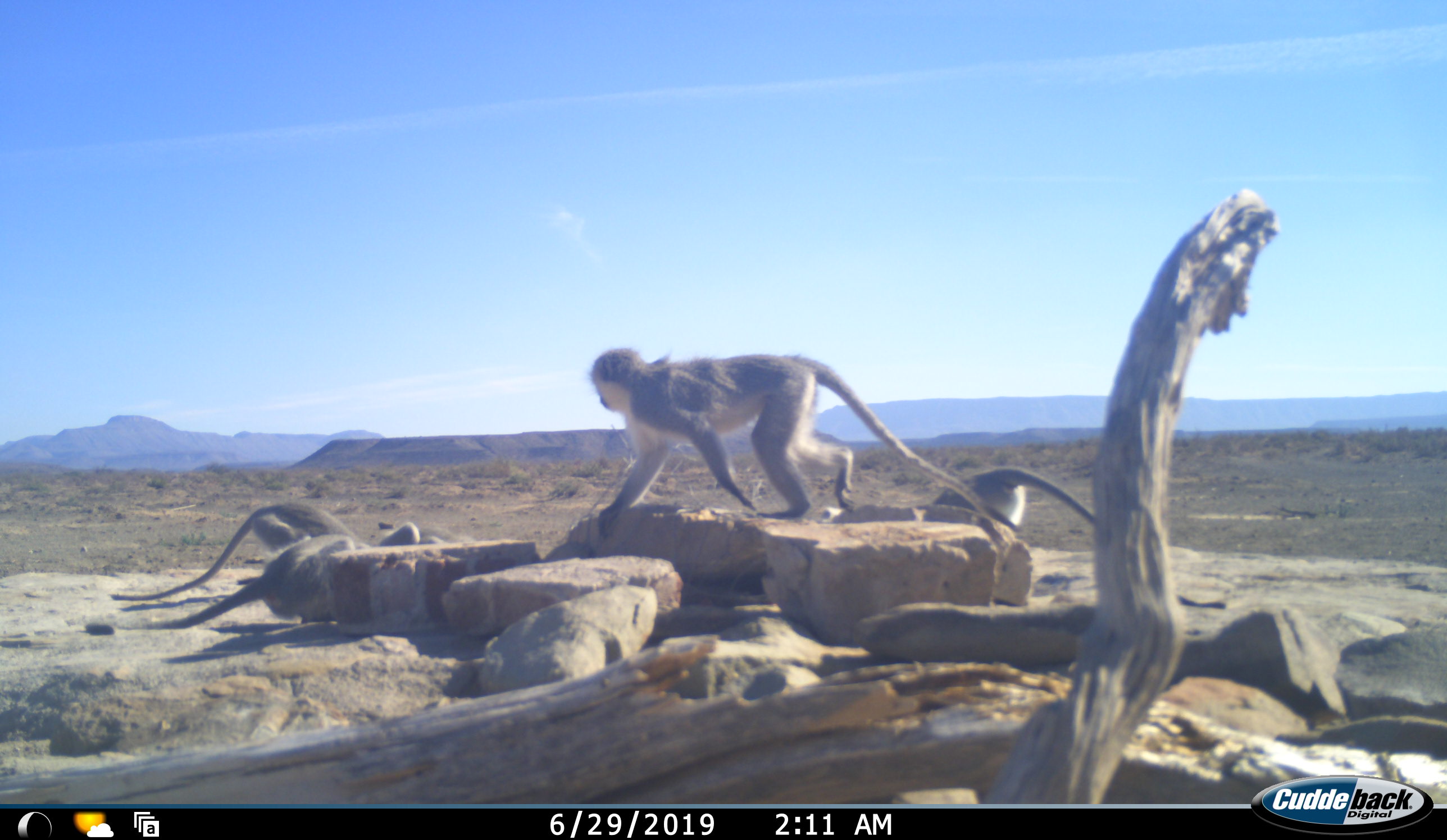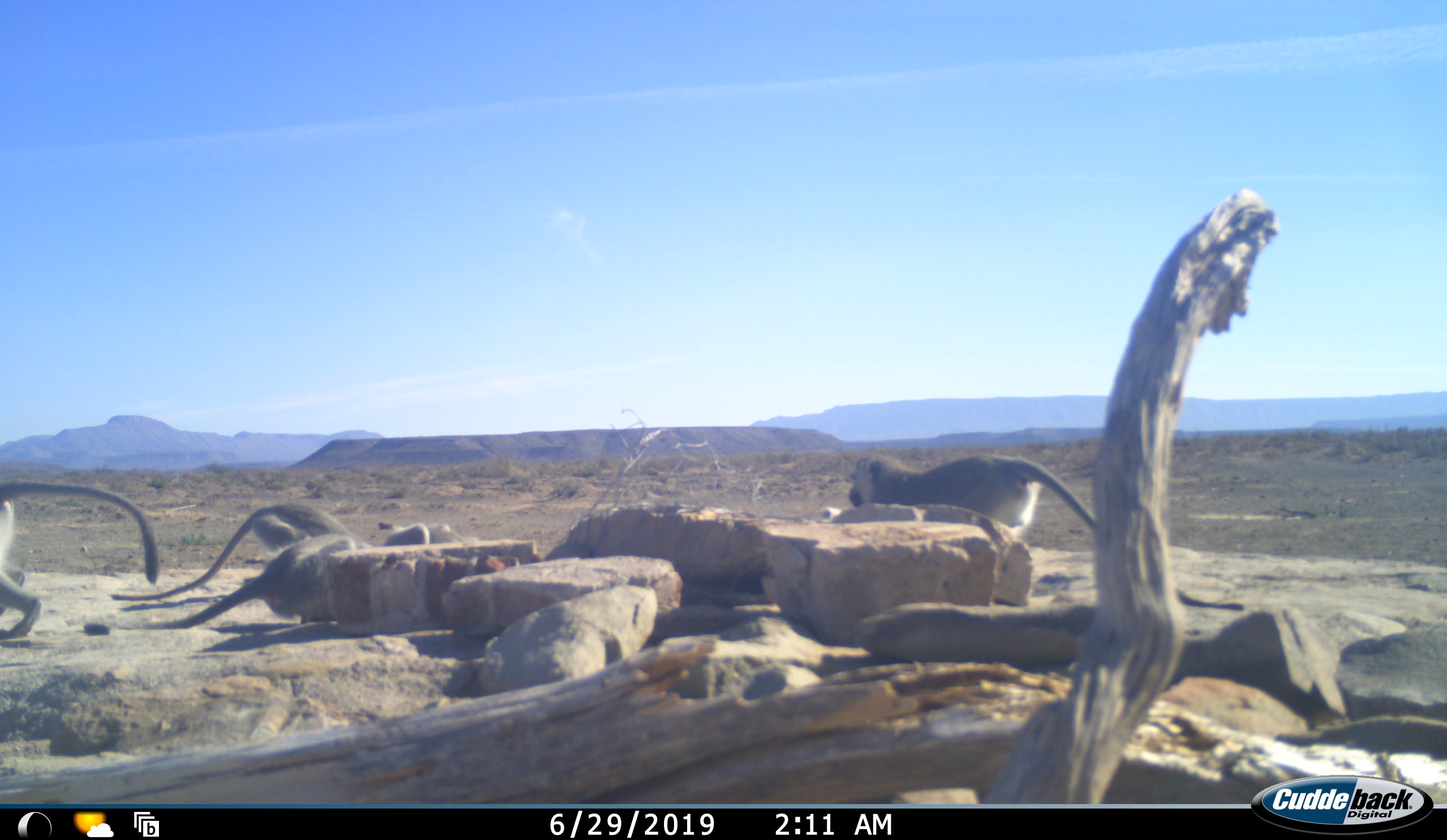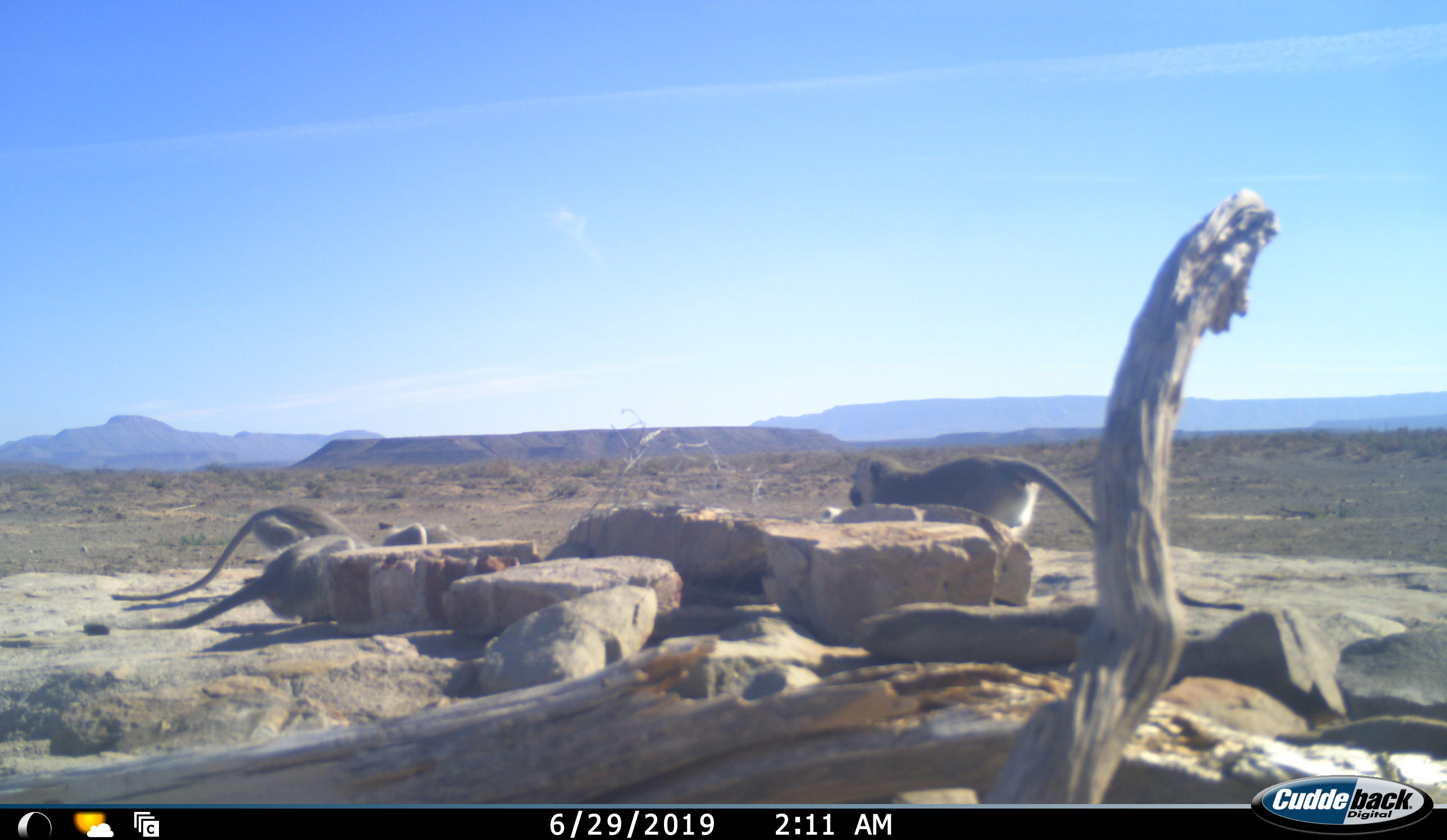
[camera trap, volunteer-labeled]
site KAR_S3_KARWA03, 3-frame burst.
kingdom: Animalia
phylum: Chordata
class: Mammalia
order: Primates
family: Cercopithecidae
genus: Chlorocebus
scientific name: Chlorocebus pygerythrus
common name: vervet monkey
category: monkeyvervet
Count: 4.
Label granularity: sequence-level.